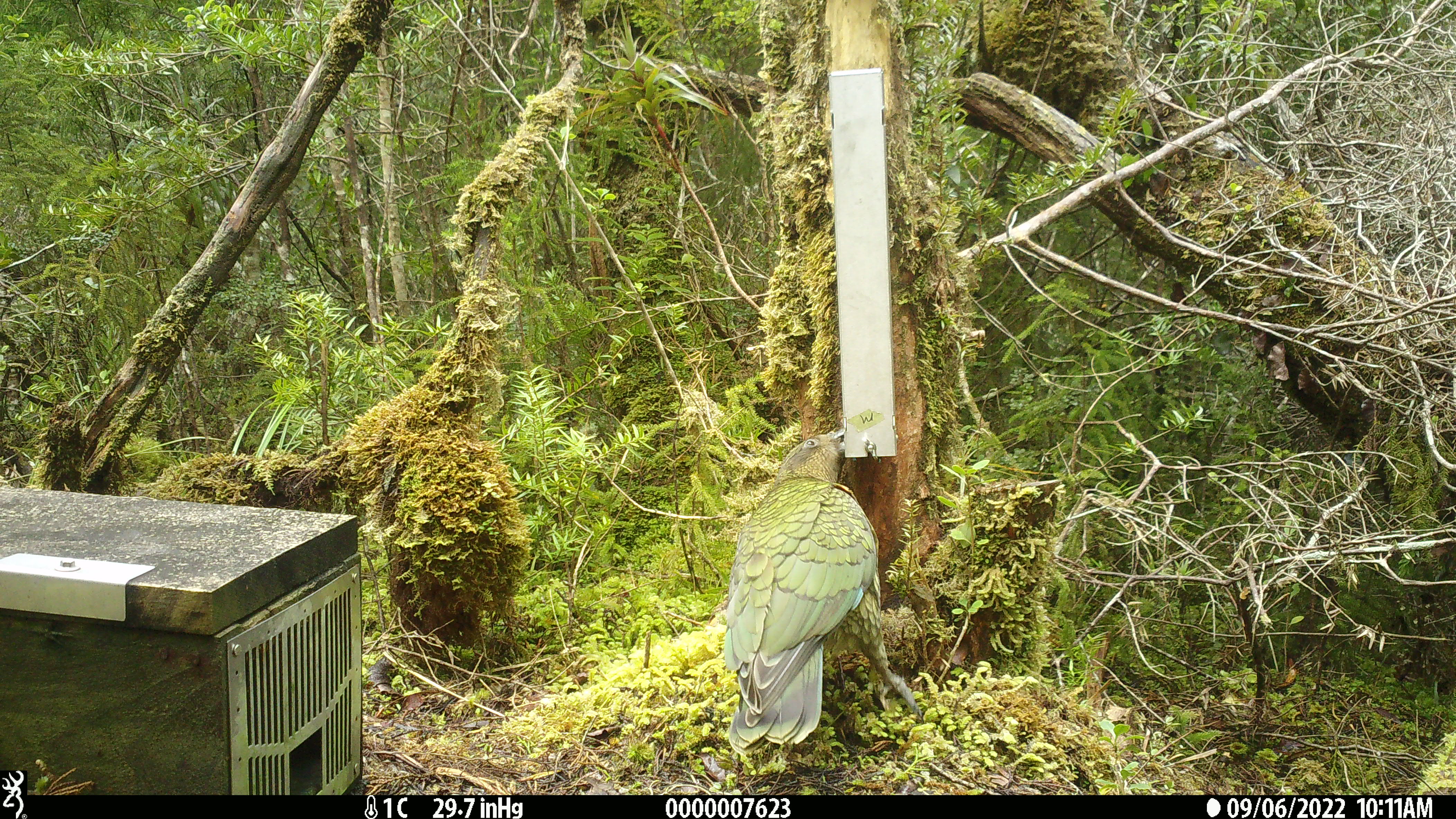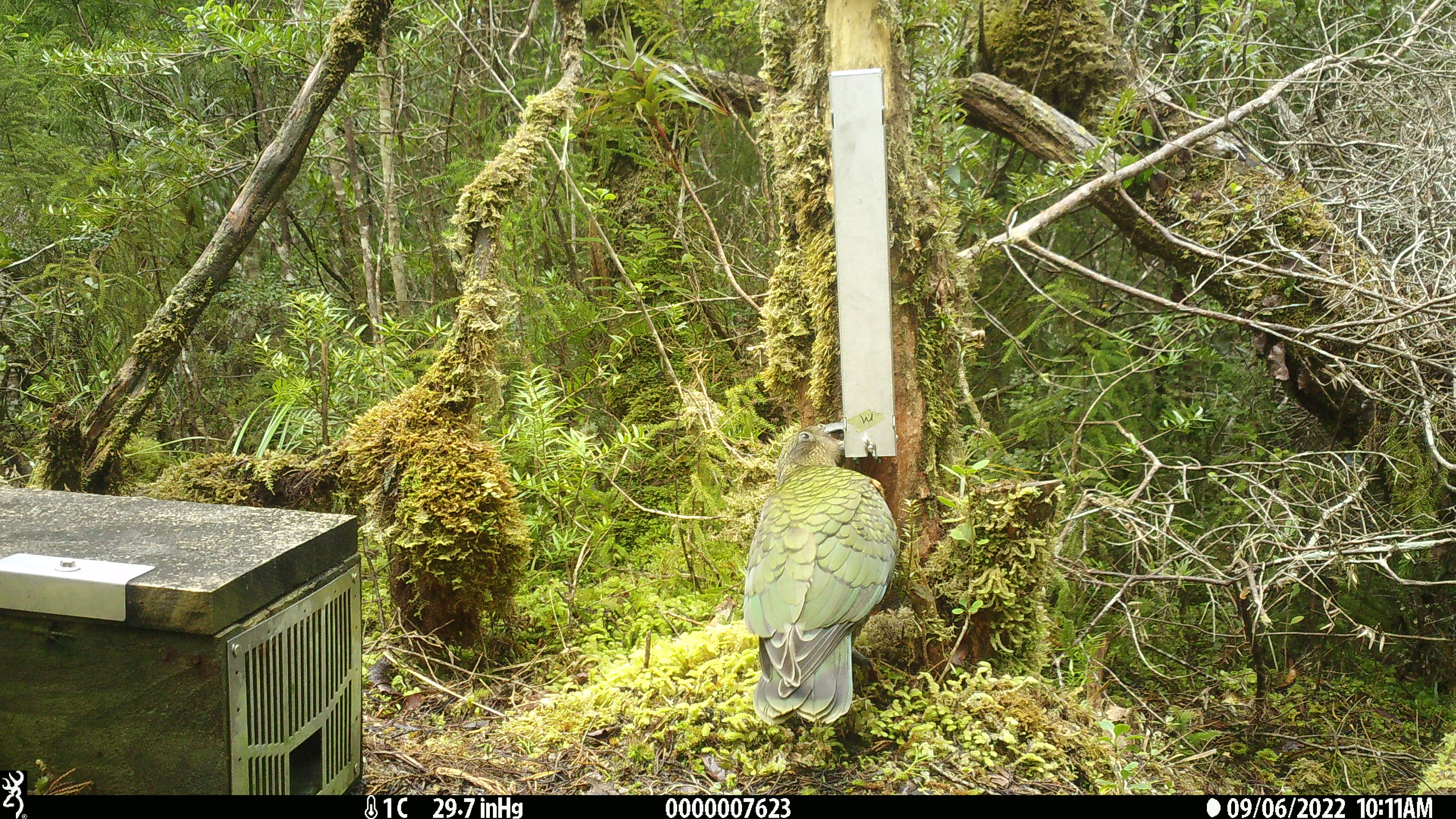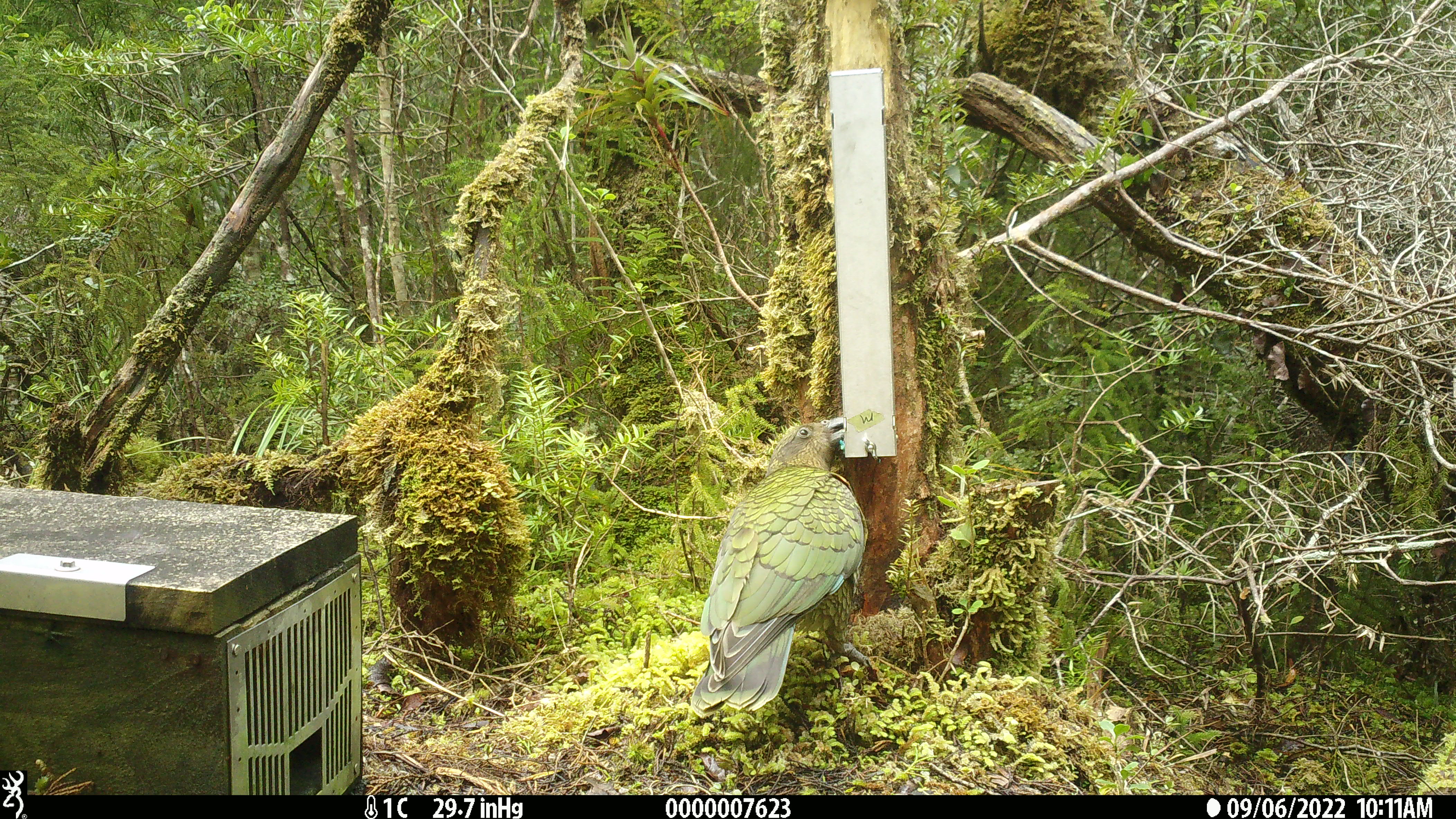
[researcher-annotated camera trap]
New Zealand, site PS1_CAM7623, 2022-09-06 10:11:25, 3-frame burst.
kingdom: Animalia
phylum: Chordata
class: Aves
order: Psittaciformes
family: Strigopidae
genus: Nestor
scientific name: Nestor notabilis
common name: kea